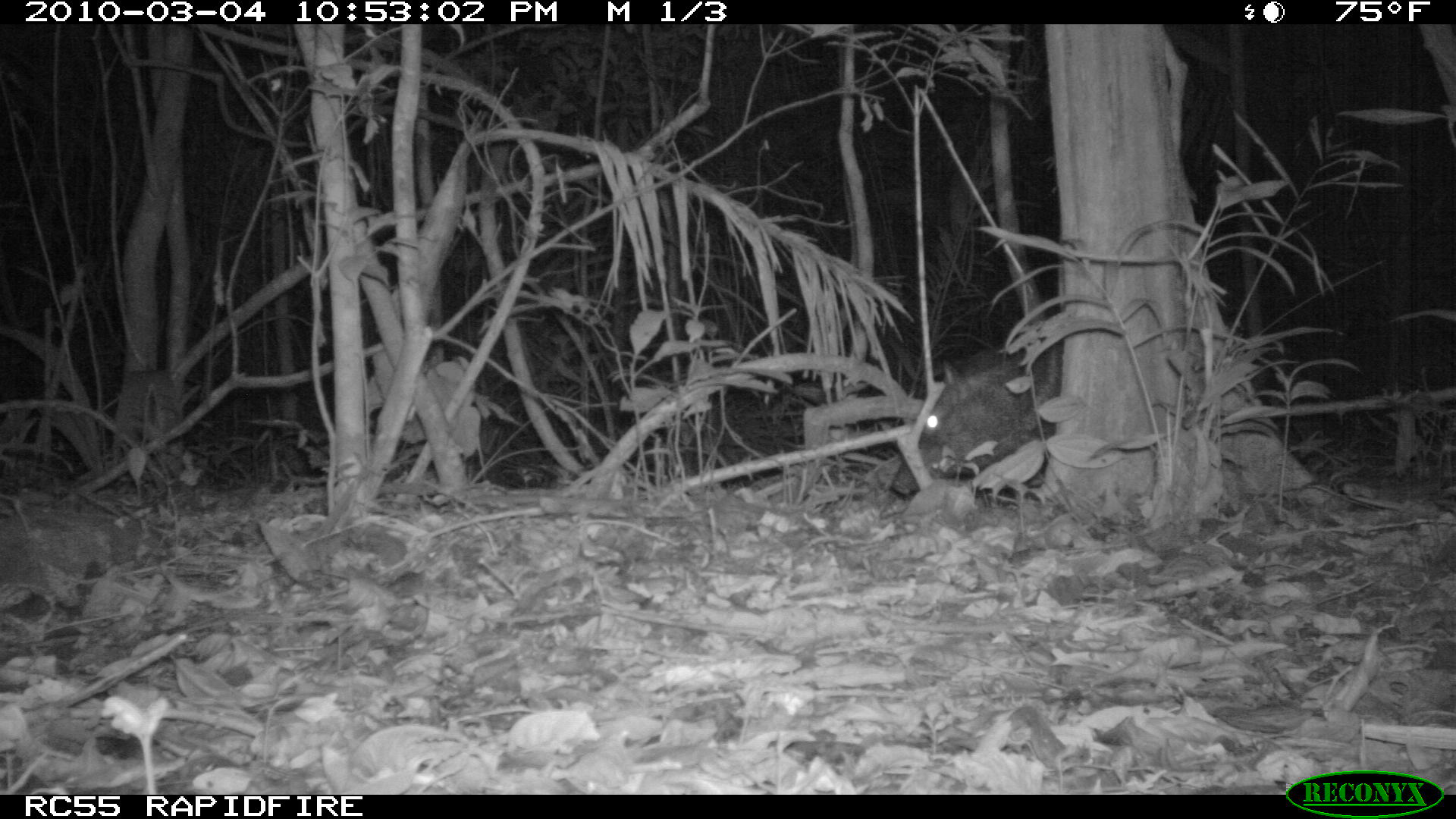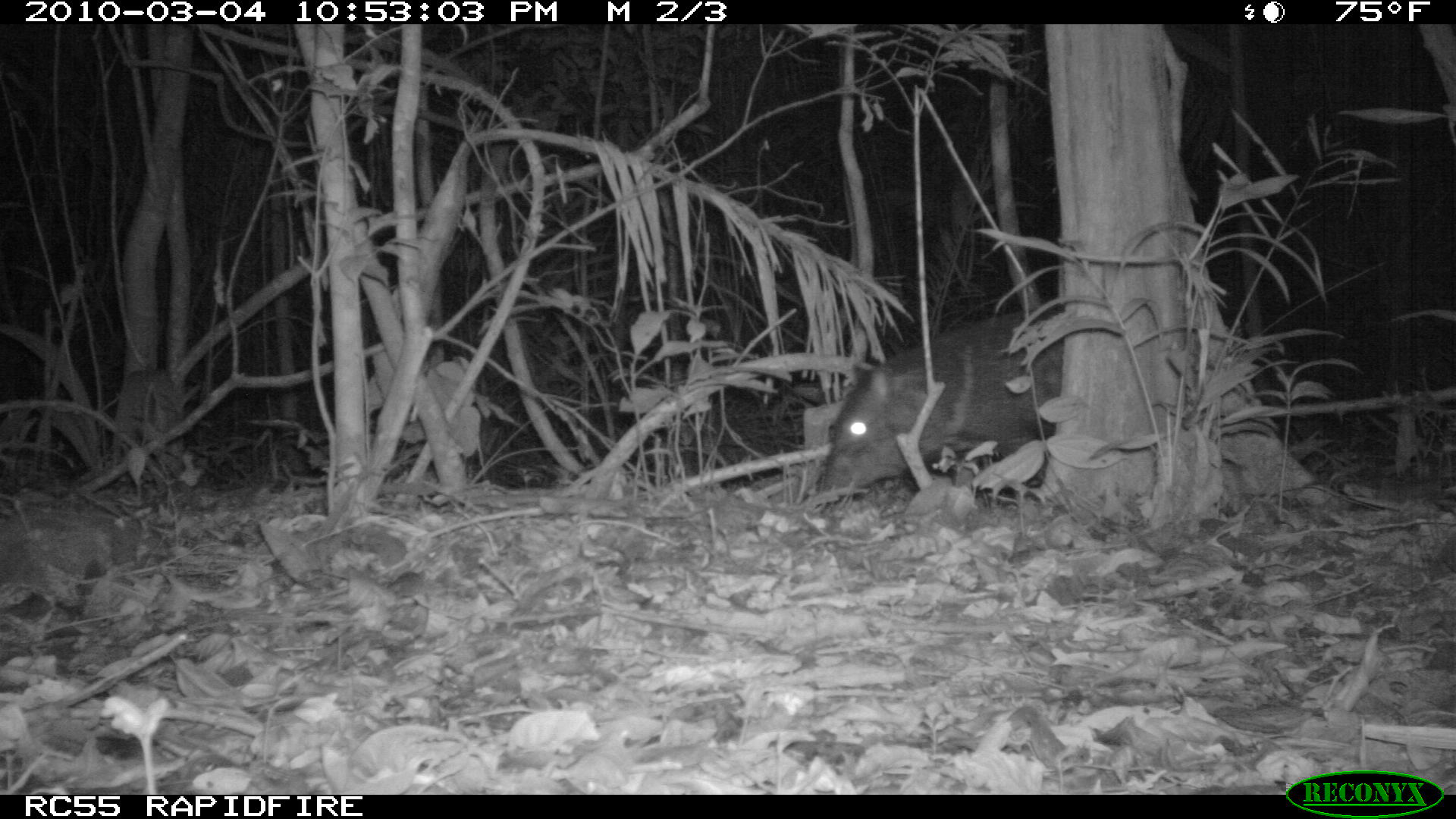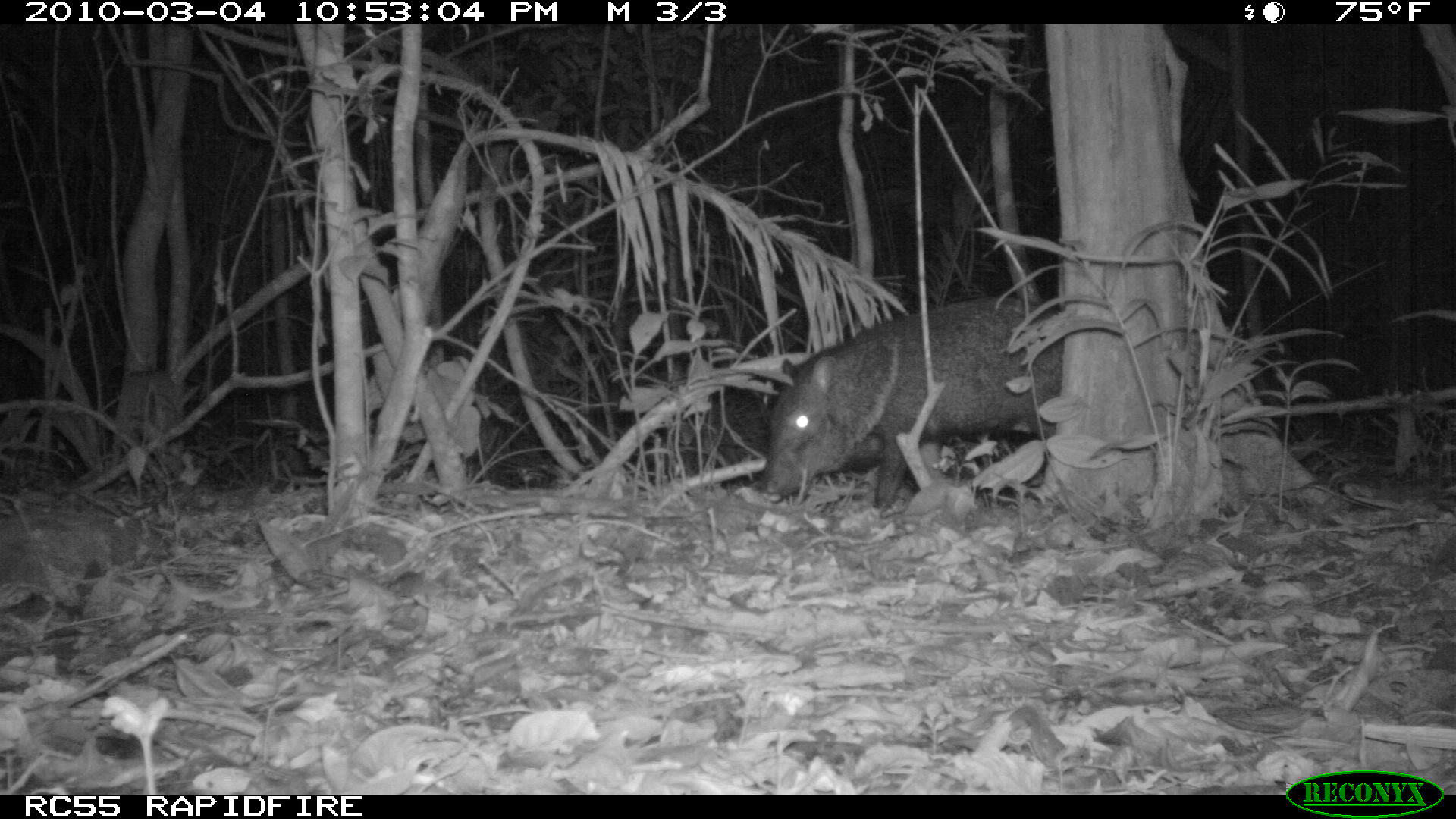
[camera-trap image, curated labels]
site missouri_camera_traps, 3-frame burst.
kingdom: Animalia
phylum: Chordata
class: Mammalia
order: Artiodactyla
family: Tayassuidae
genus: Pecari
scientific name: Pecari tajacu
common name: collared peccary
Collared peccary (Pecari tajacu). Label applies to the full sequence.